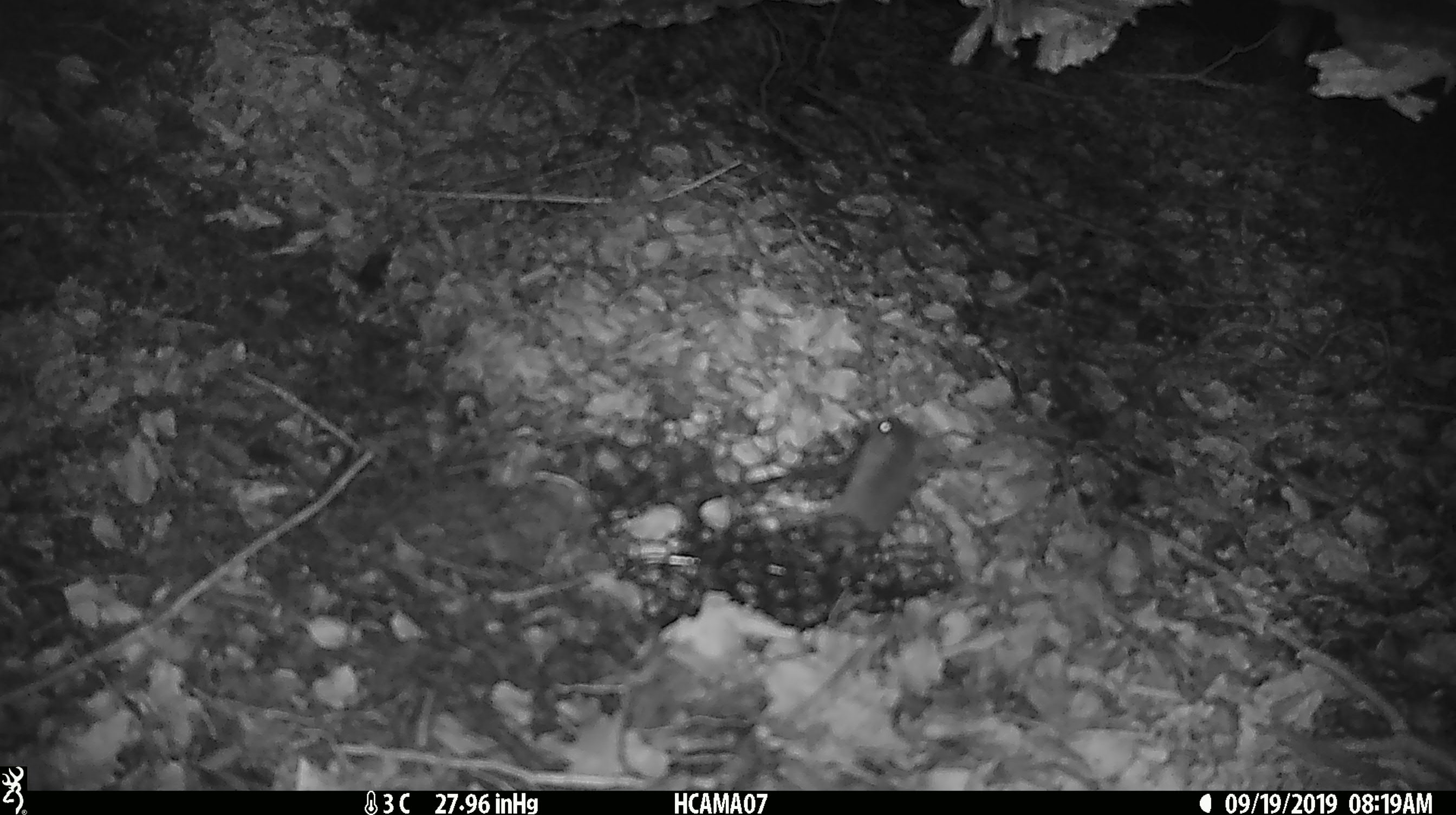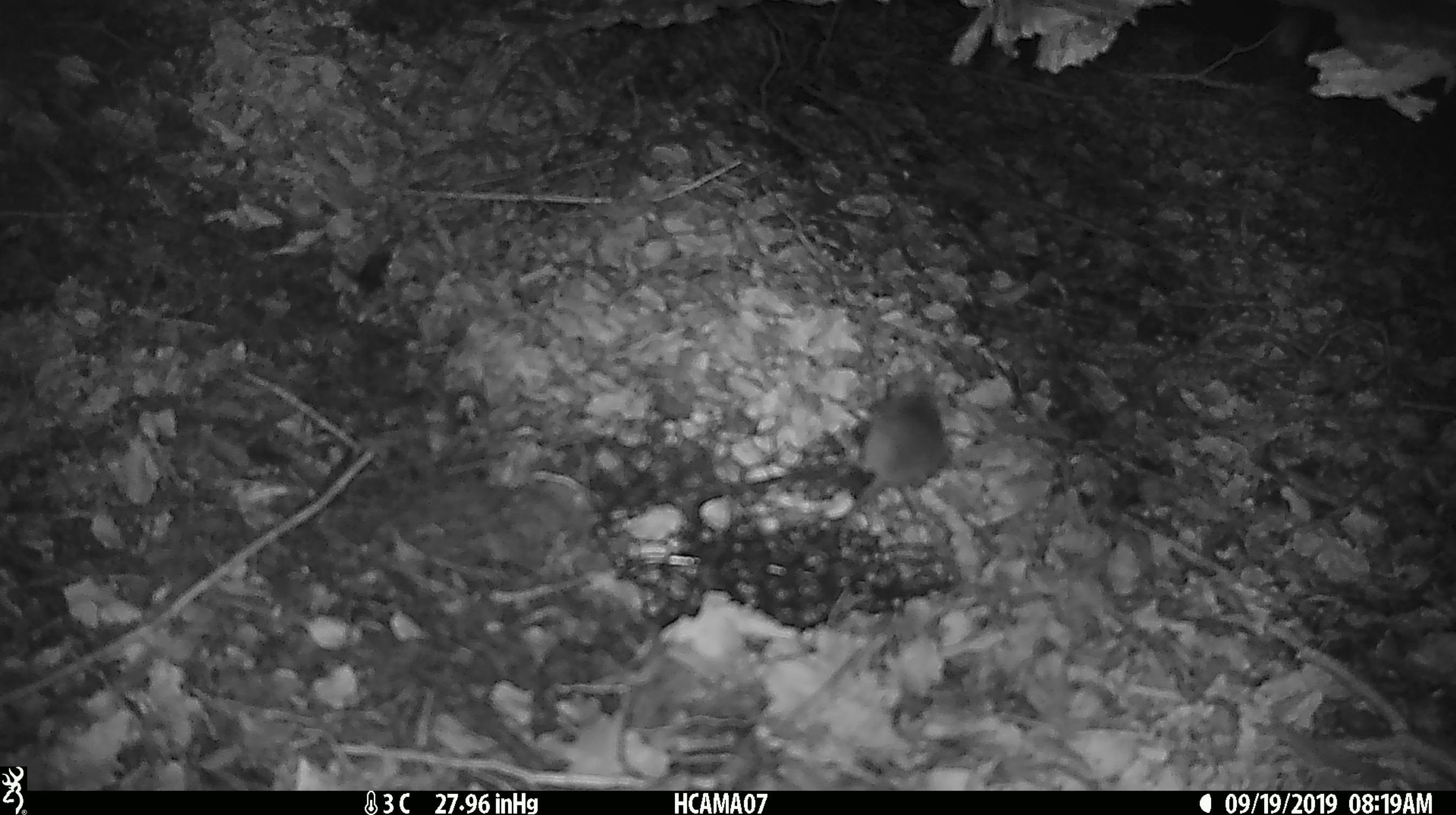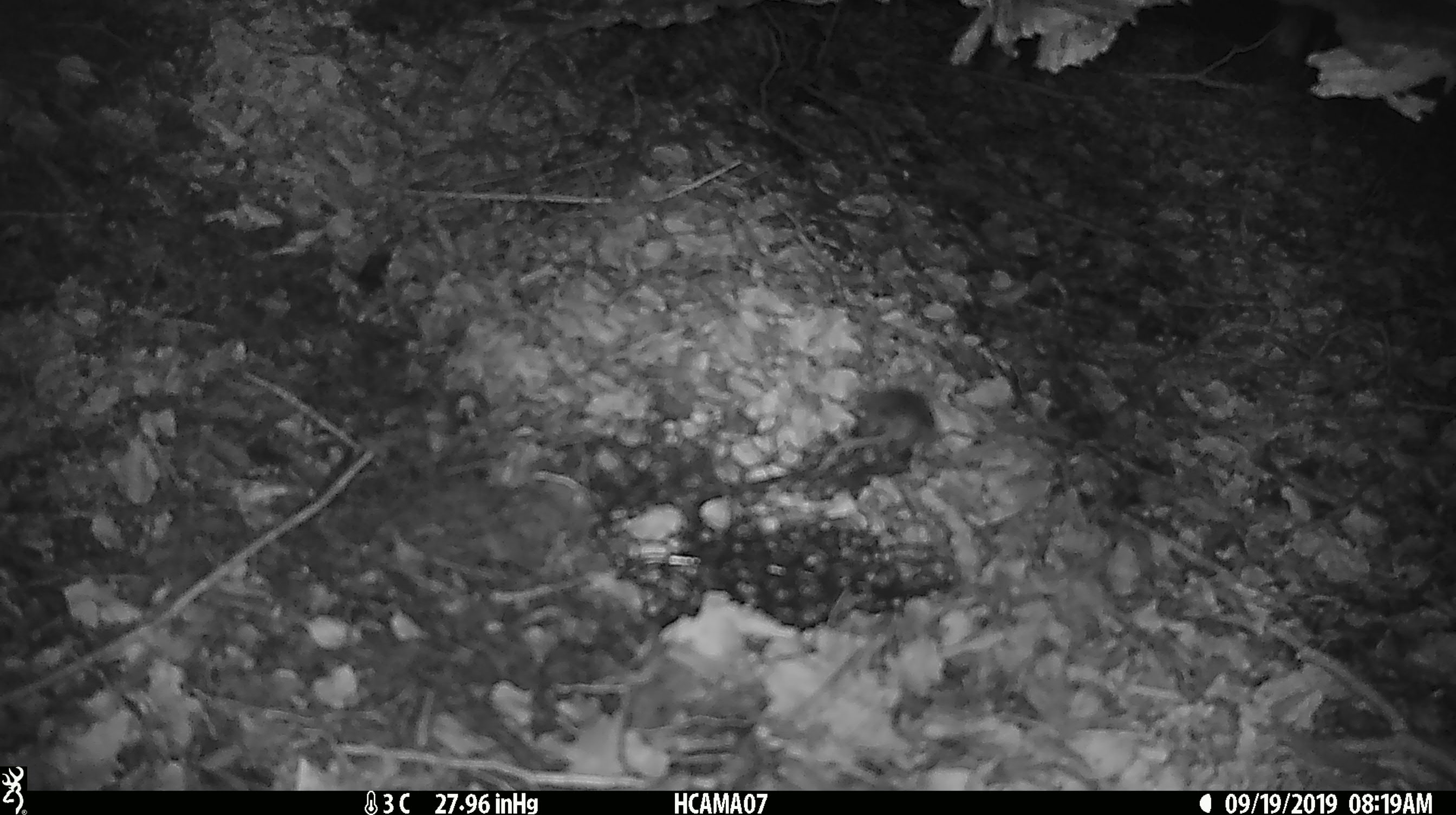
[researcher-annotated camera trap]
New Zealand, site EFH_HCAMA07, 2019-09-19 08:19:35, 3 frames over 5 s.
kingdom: Animalia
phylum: Chordata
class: Mammalia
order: Rodentia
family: Muridae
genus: Mus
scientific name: Mus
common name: mouse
Mouse (Mus).